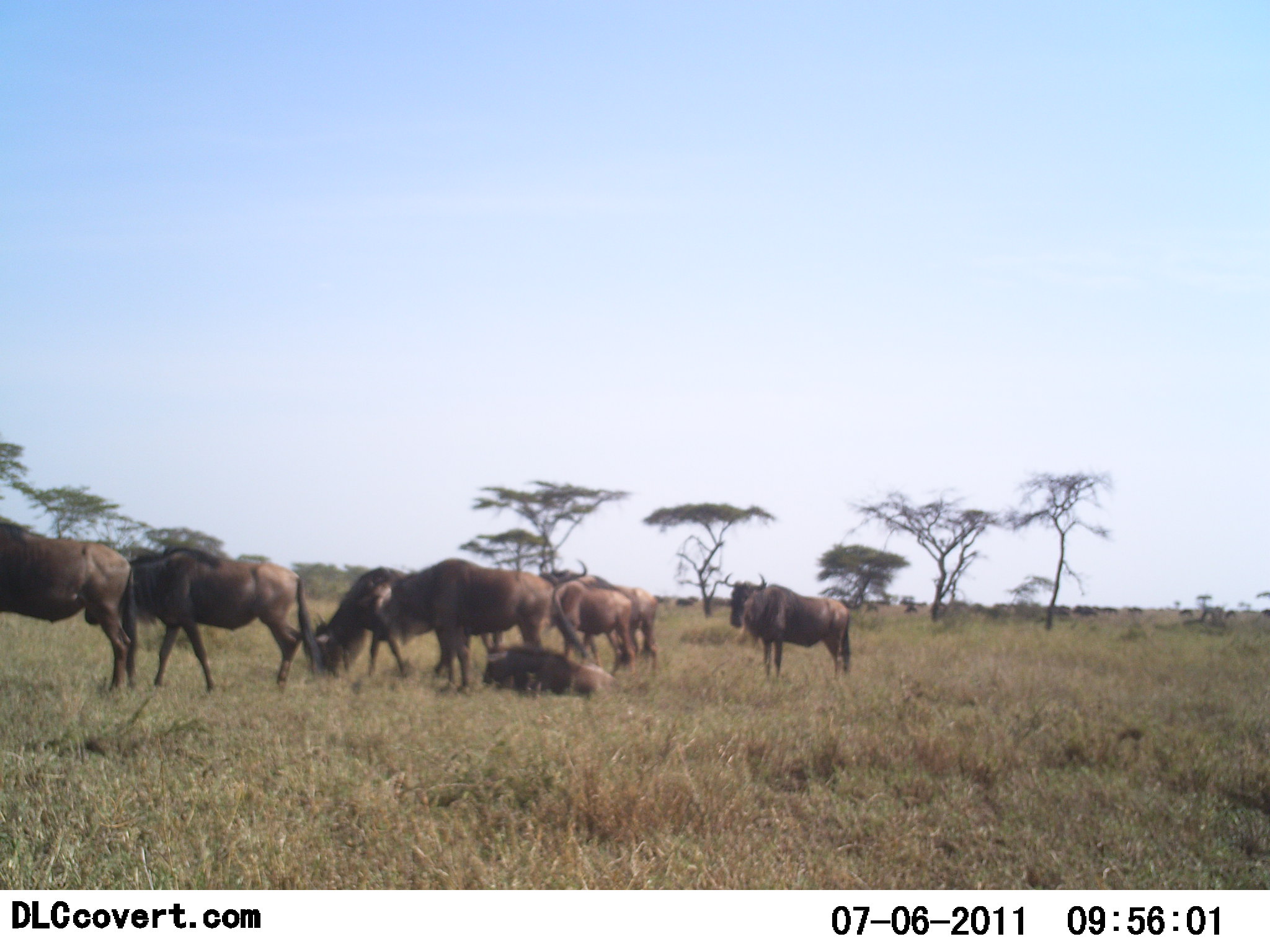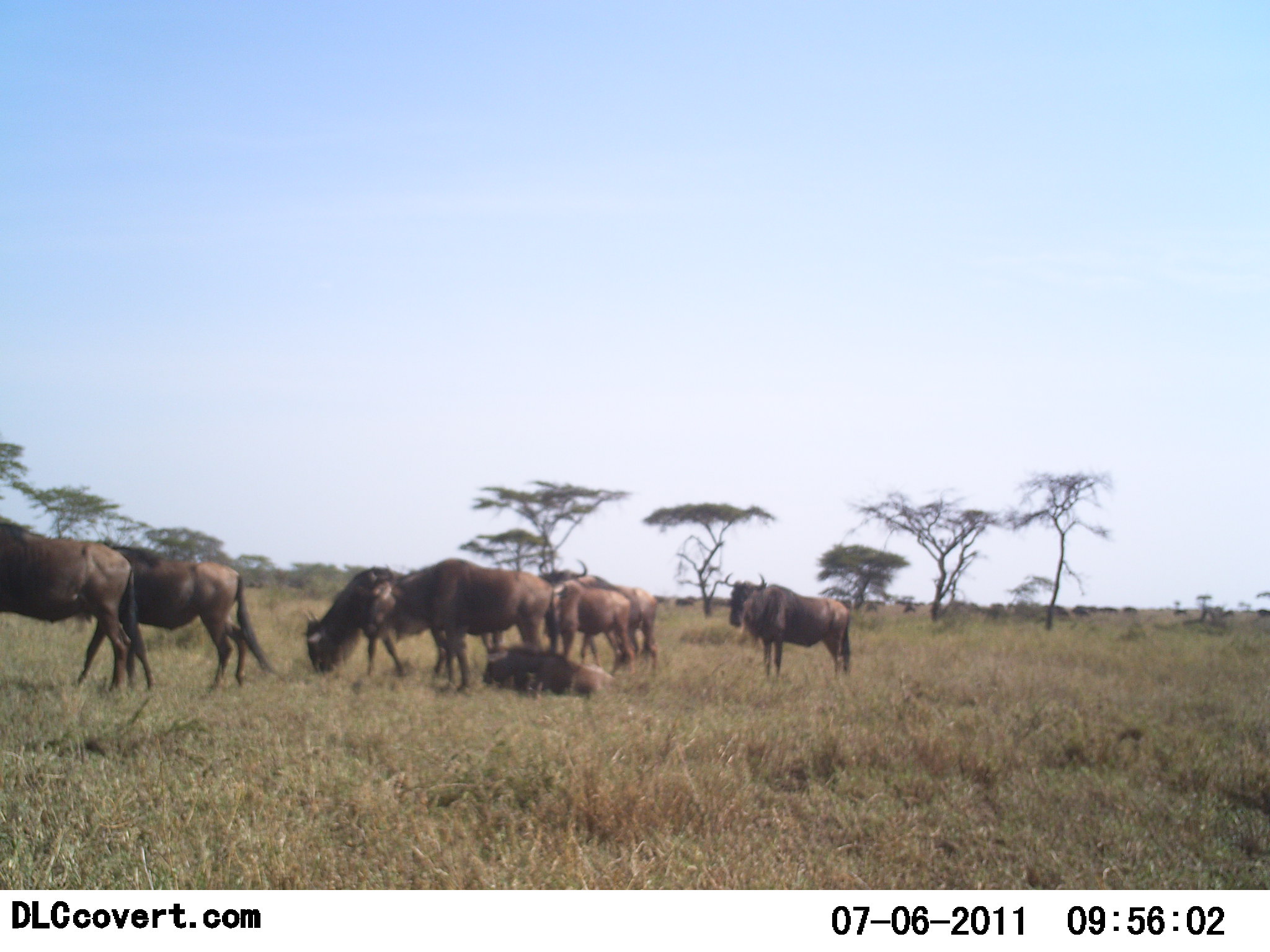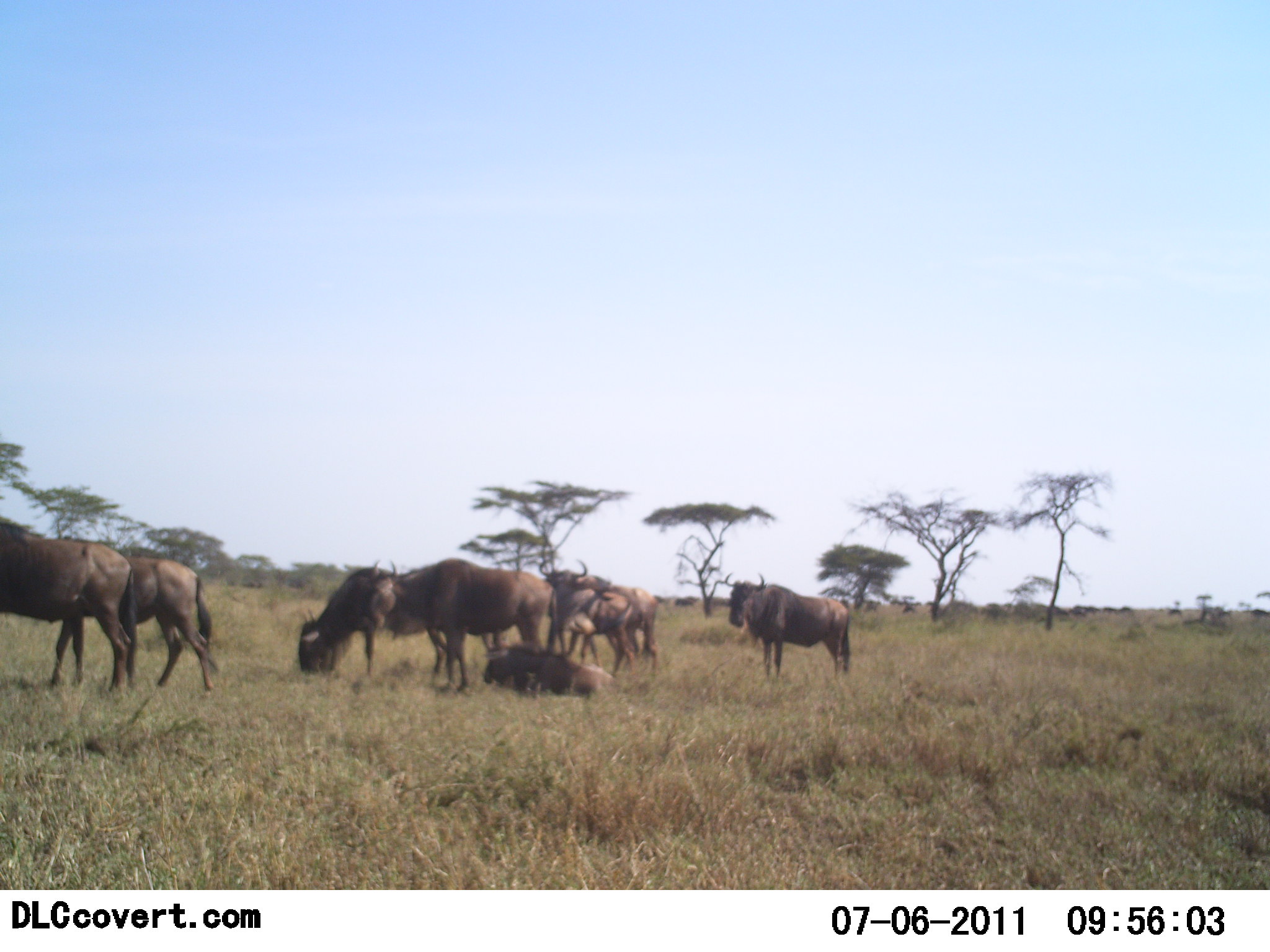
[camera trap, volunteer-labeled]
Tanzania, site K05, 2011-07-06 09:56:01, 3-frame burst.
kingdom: Animalia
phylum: Chordata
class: Mammalia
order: Artiodactyla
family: Bovidae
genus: Connochaetes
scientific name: Connochaetes taurinus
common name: blue wildebeest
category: wildebeest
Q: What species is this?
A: Wildebeest (blue wildebeest) (Connochaetes taurinus).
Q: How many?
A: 11-50.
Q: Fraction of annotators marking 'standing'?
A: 90%.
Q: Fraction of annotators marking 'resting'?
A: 80%.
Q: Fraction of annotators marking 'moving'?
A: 50%.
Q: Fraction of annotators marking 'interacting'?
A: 0%.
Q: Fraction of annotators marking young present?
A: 0%.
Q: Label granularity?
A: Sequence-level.